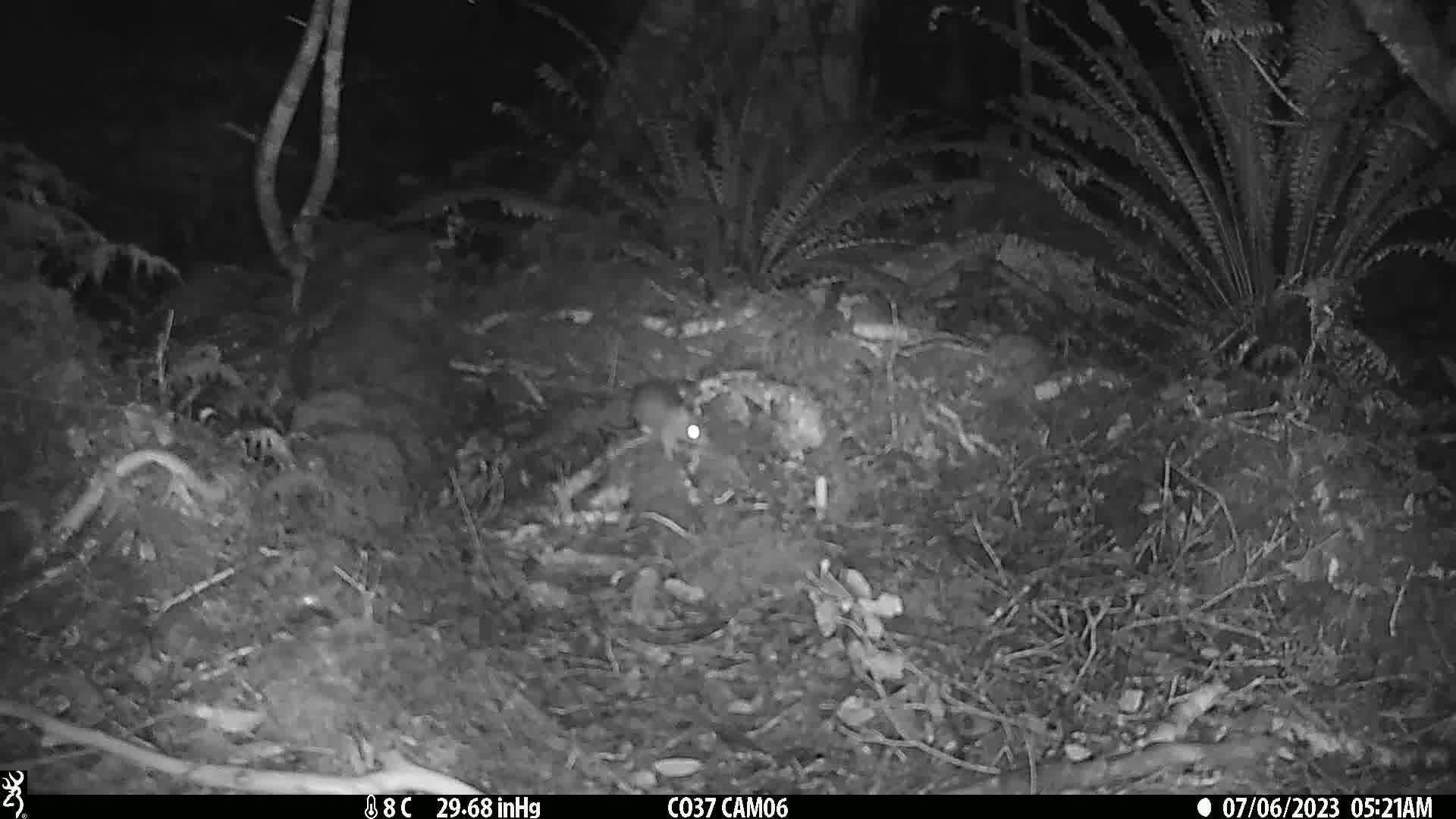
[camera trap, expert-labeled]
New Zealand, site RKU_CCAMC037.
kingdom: Animalia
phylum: Chordata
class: Mammalia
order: Rodentia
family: Muridae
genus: Rattus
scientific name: Rattus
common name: rat